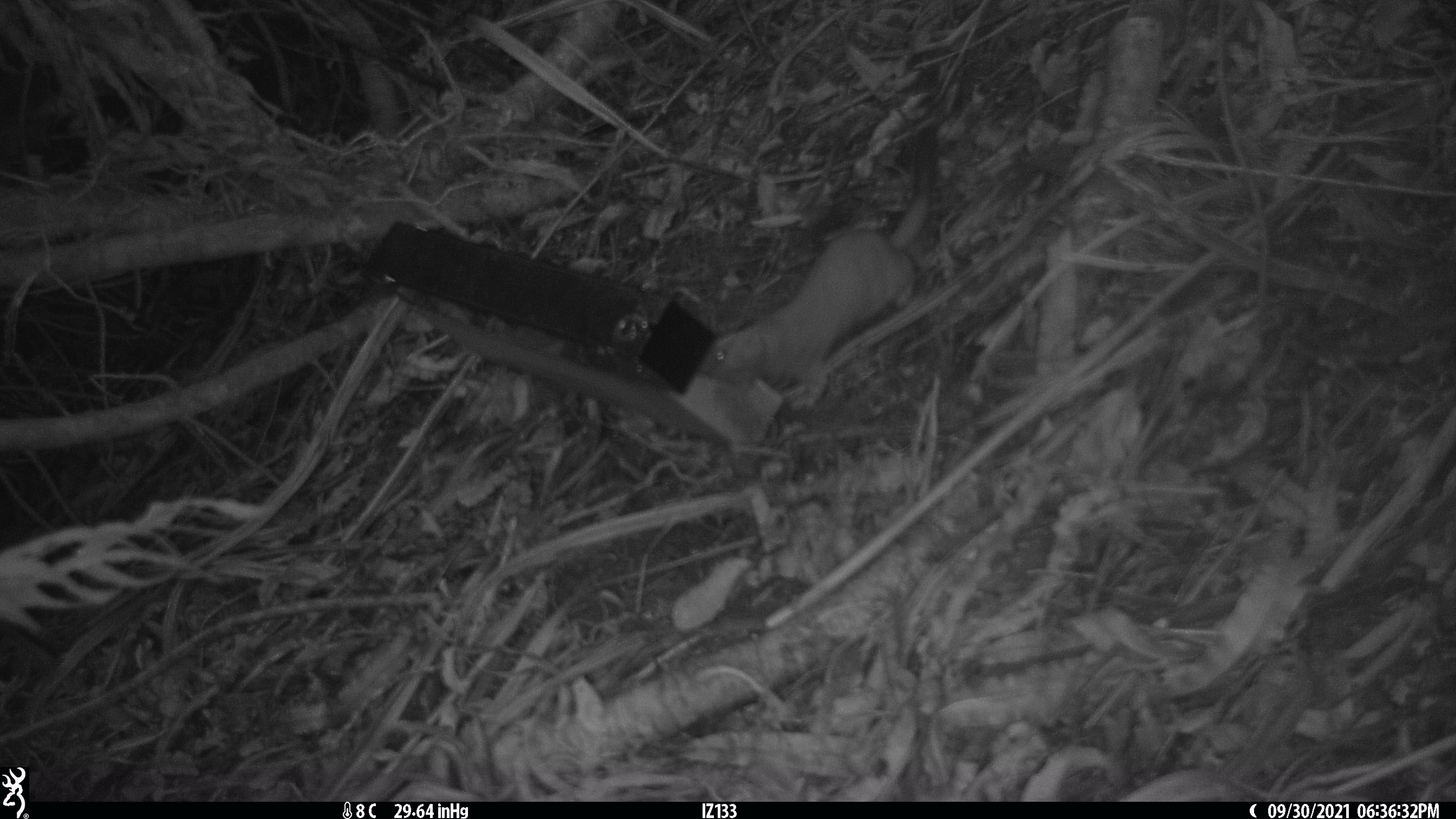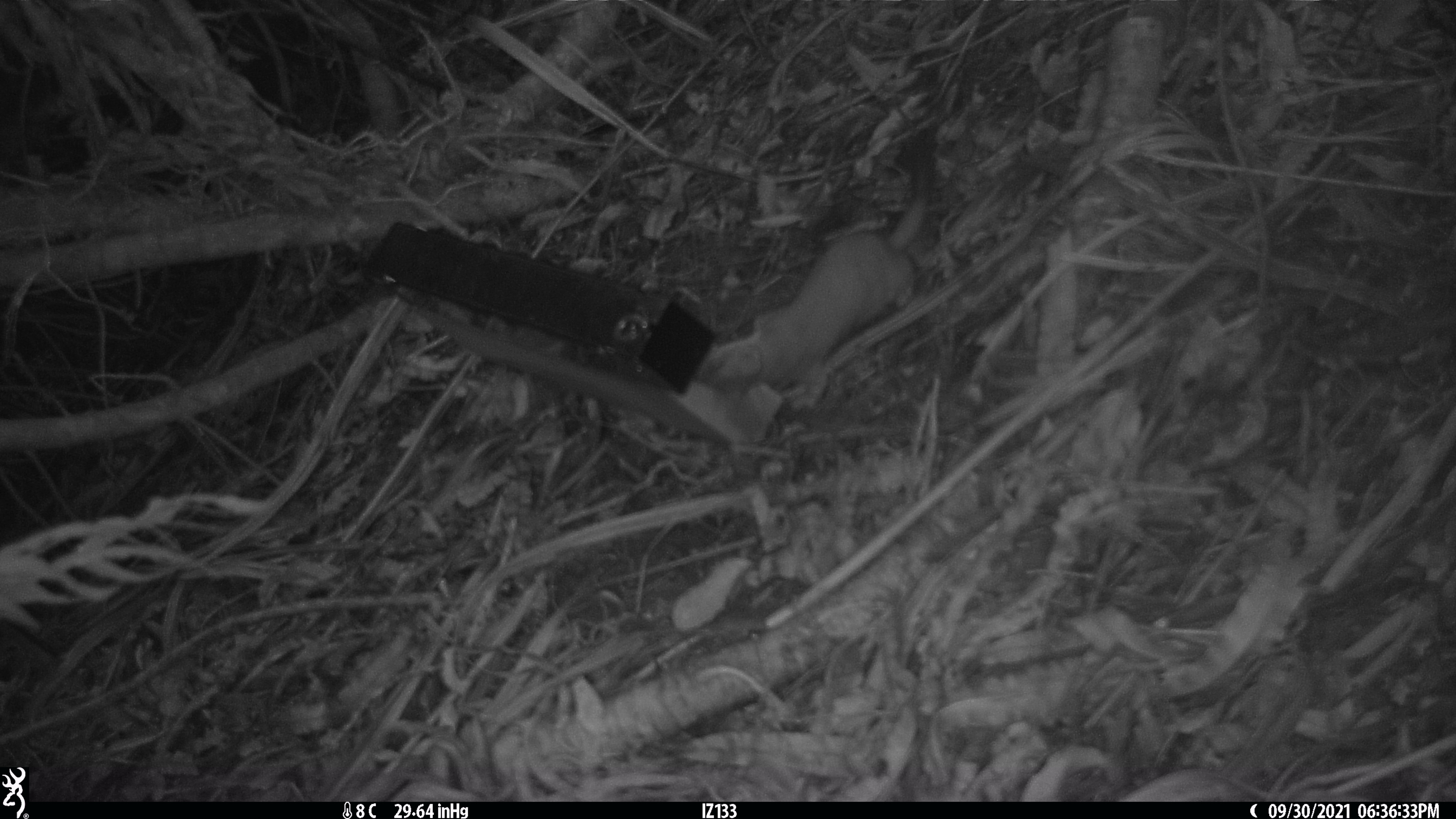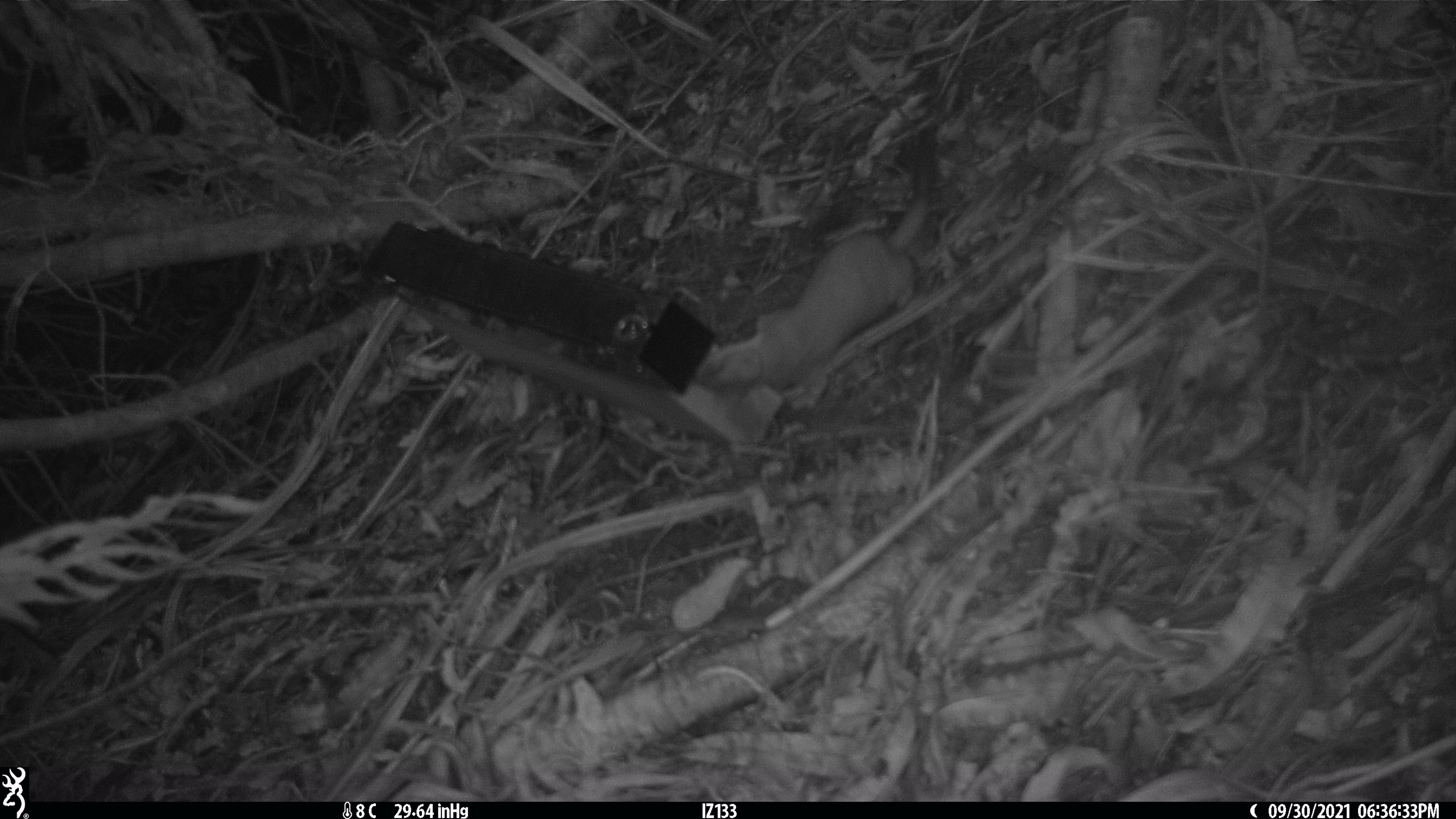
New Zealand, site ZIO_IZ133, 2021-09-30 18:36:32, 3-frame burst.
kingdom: Animalia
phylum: Chordata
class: Mammalia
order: Carnivora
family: Mustelidae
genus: Mustela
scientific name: Mustela erminea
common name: stoat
Stoat (Mustela erminea).